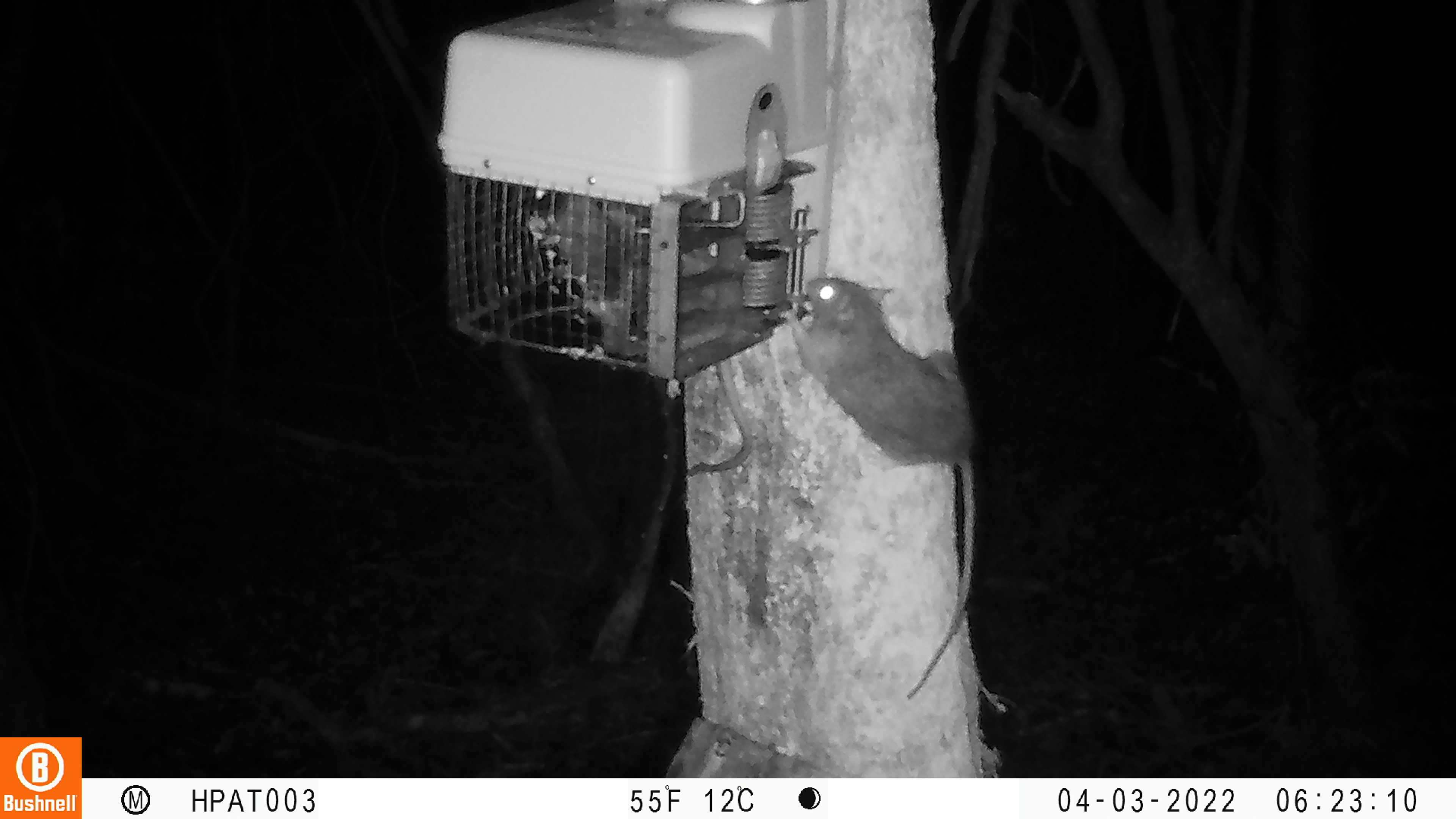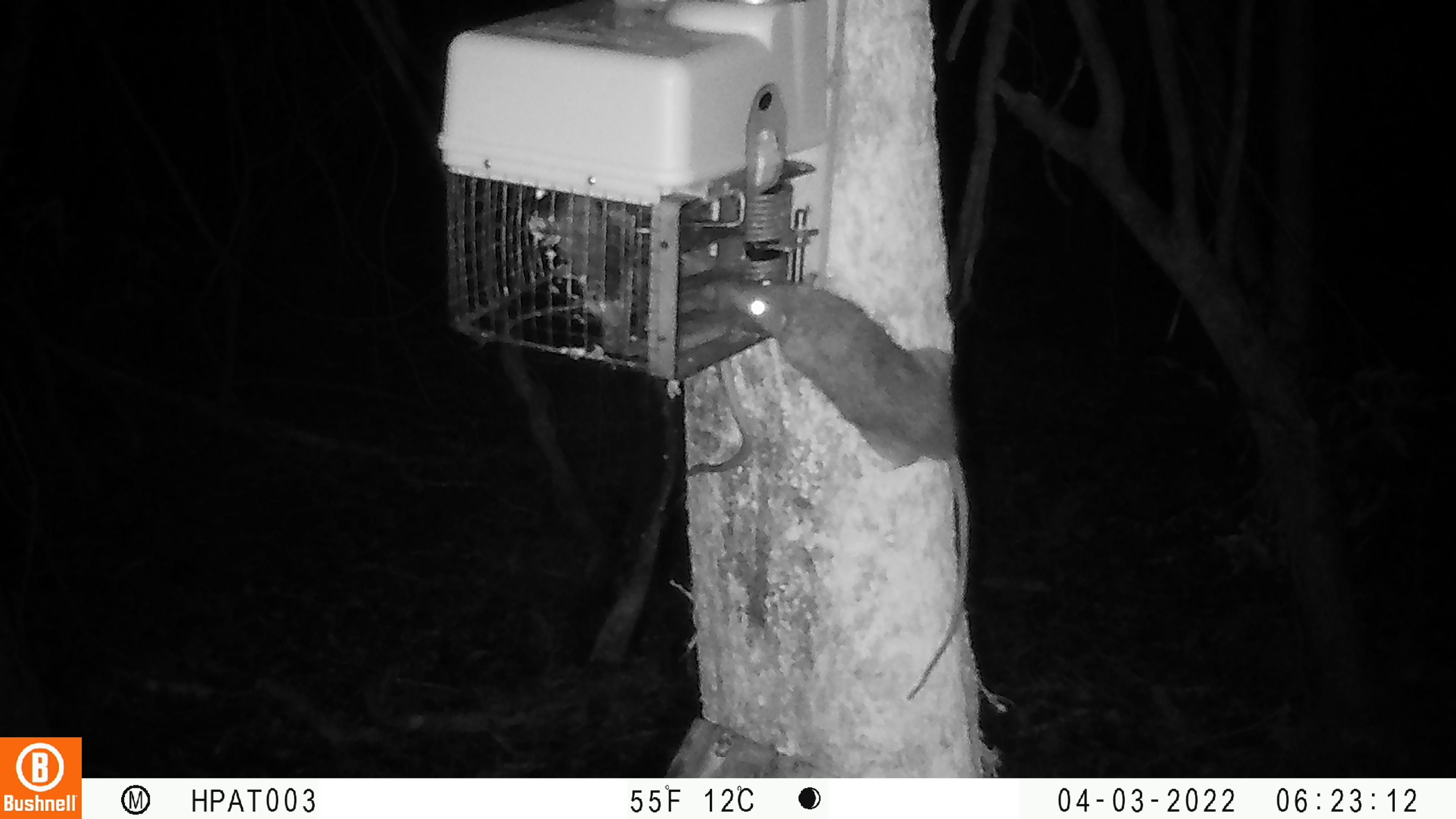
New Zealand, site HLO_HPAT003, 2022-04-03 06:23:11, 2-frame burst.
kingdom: Animalia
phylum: Chordata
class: Mammalia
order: Rodentia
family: Muridae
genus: Rattus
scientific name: Rattus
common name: rat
Rat (Rattus).